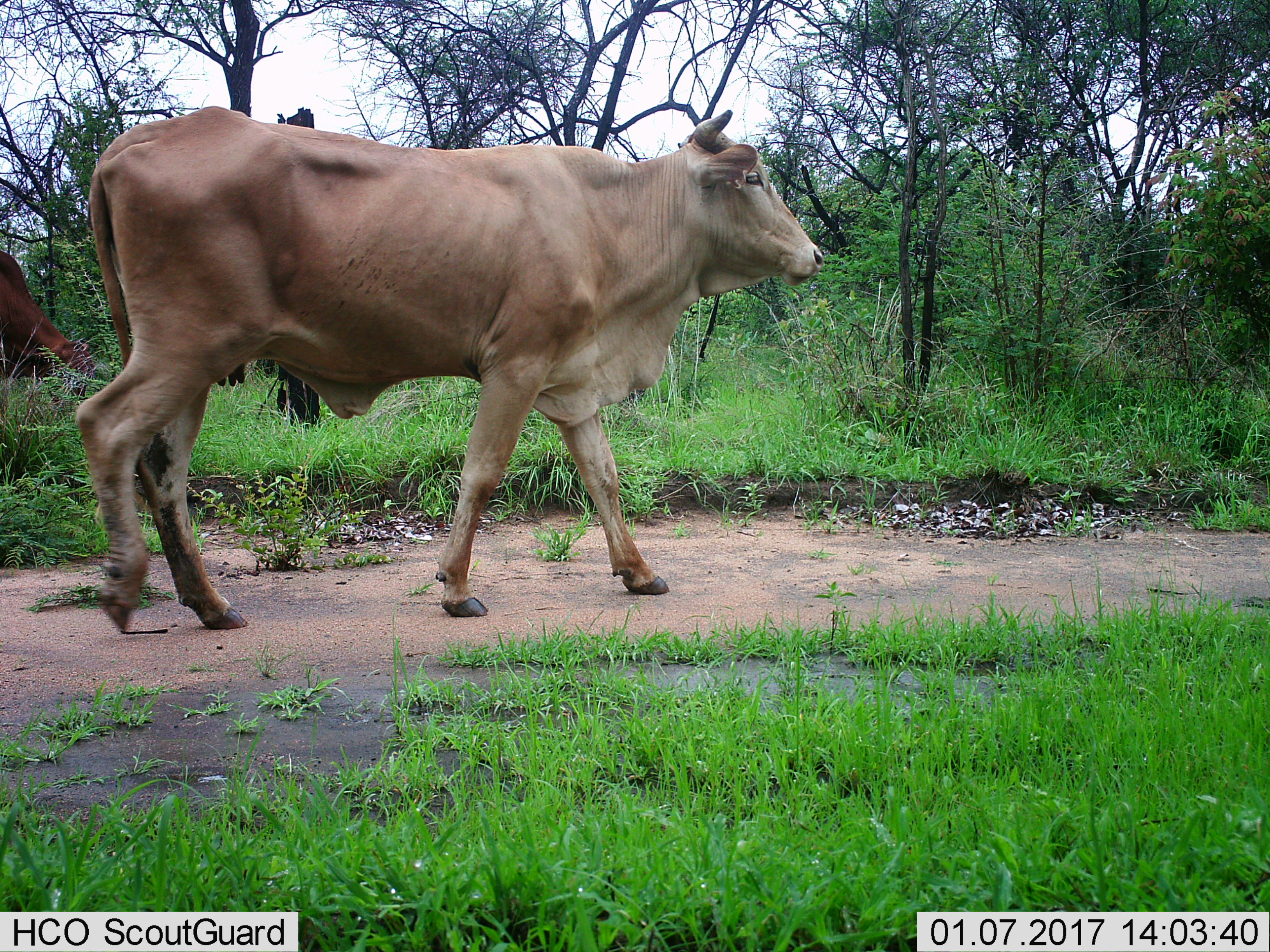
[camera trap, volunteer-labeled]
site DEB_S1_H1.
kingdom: Animalia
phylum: Chordata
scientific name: Vertebrata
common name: domestic animal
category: domesticanimal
Domesticanimal (domestic animal) (Vertebrata), count 2. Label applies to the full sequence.